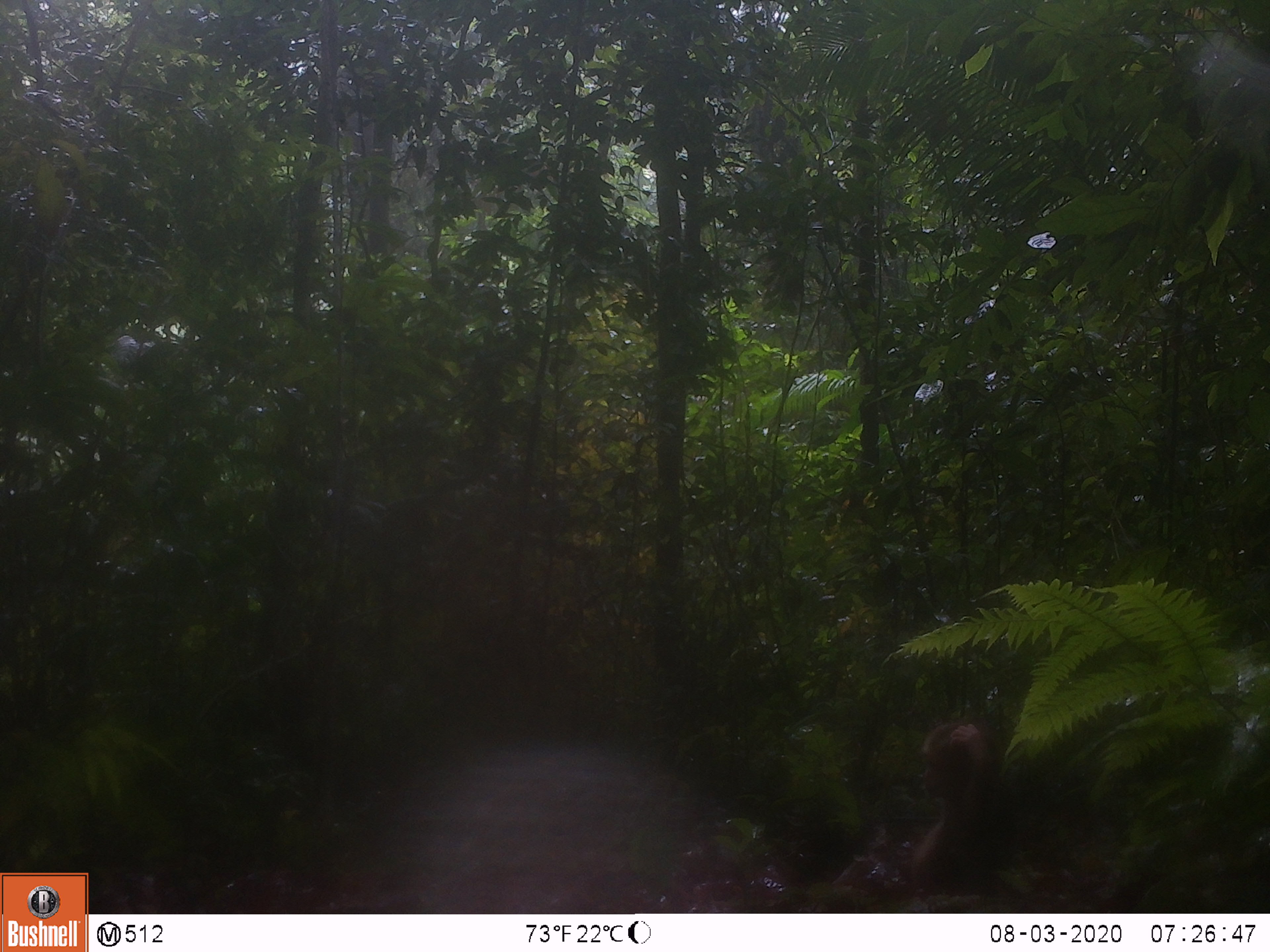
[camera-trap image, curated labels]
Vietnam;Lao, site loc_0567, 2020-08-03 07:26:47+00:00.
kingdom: Animalia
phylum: Chordata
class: Mammalia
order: Primates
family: Cercopithecidae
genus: Macaca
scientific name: Macaca arctoides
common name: stump-tailed macaque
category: stump tailed macaque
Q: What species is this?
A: Stump tailed macaque (stump-tailed macaque) (Macaca arctoides).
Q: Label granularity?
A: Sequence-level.